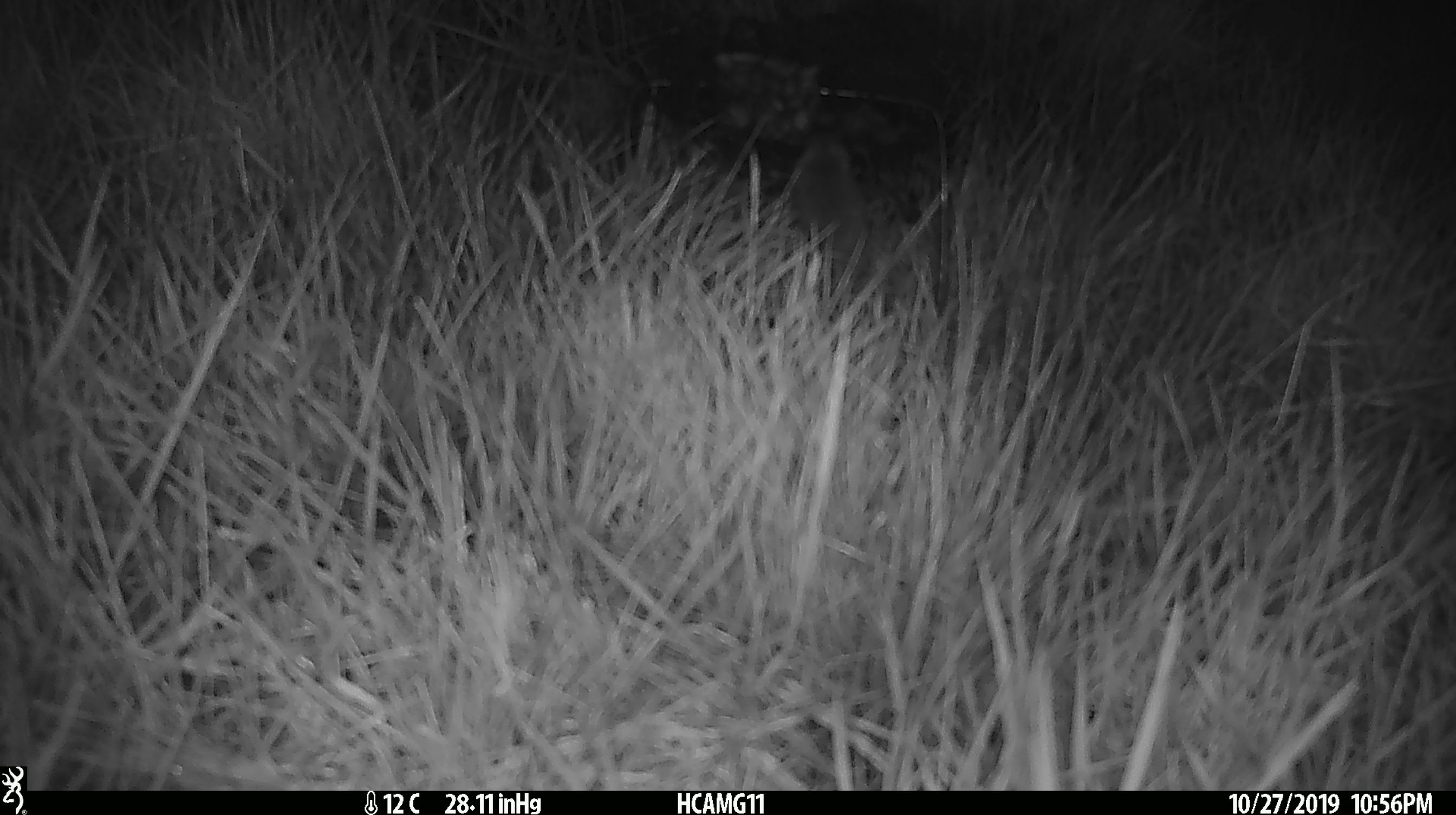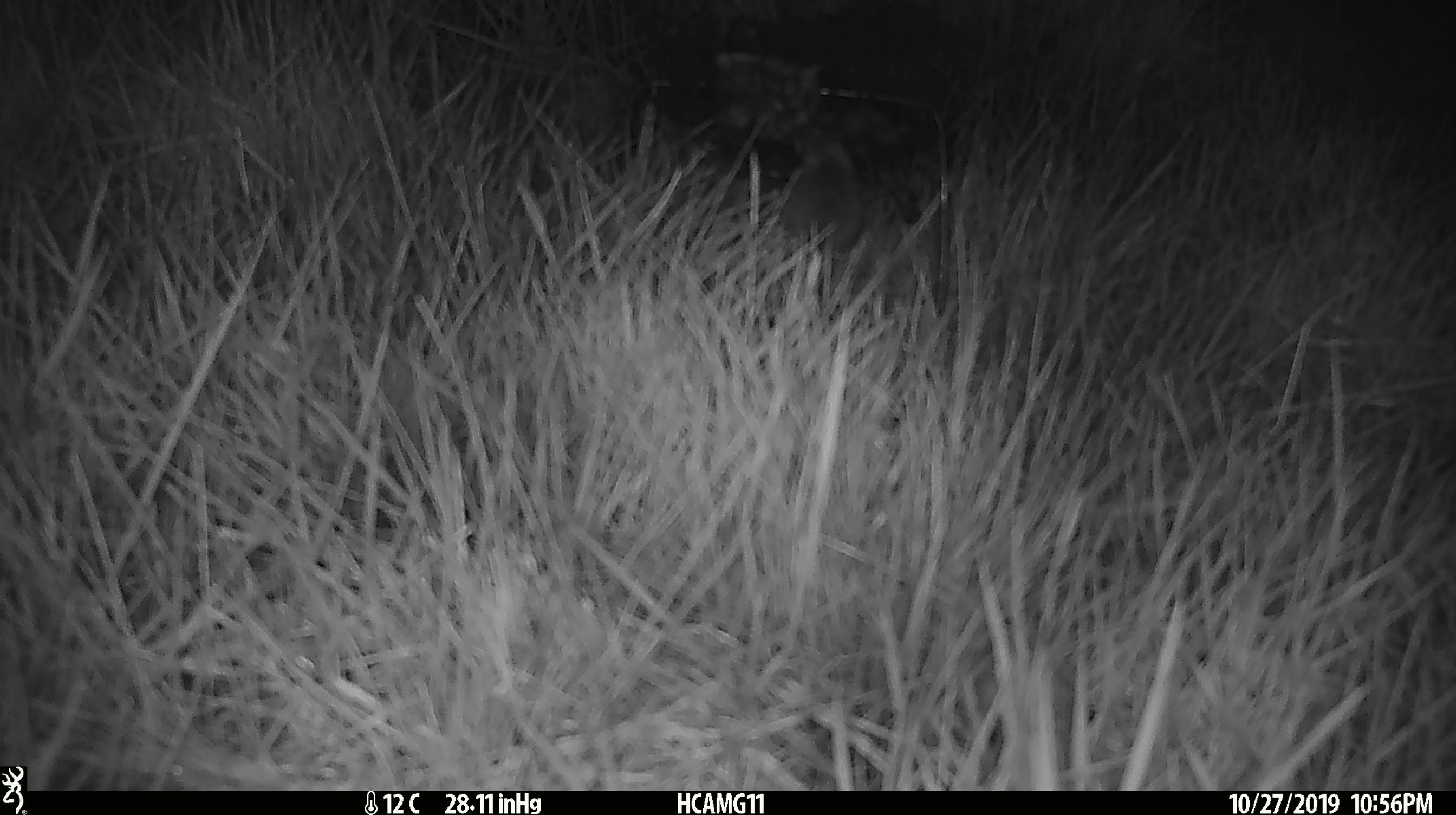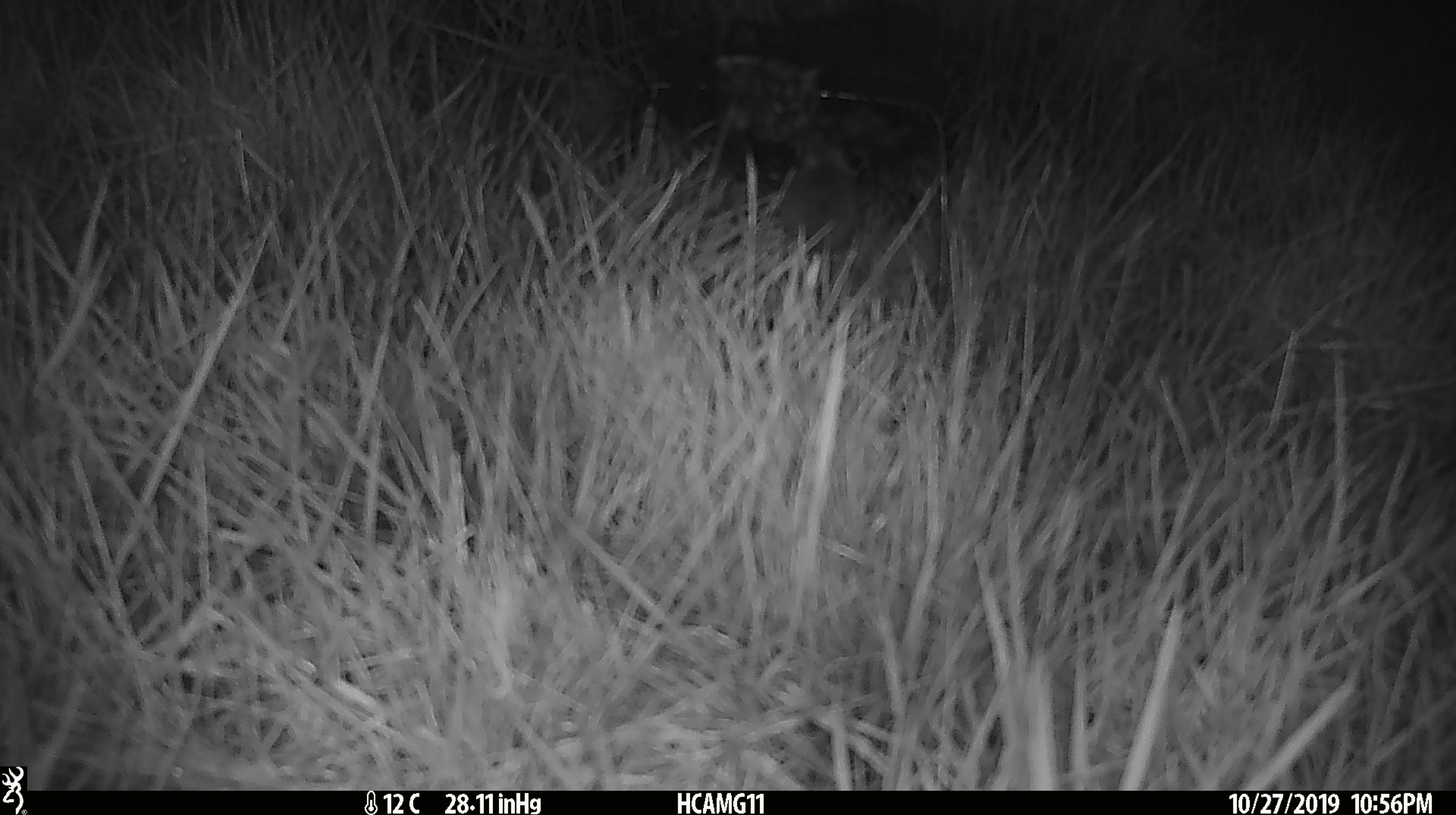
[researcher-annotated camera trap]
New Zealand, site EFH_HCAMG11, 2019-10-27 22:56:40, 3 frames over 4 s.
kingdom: Animalia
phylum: Chordata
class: Mammalia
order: Rodentia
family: Muridae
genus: Mus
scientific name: Mus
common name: mouse